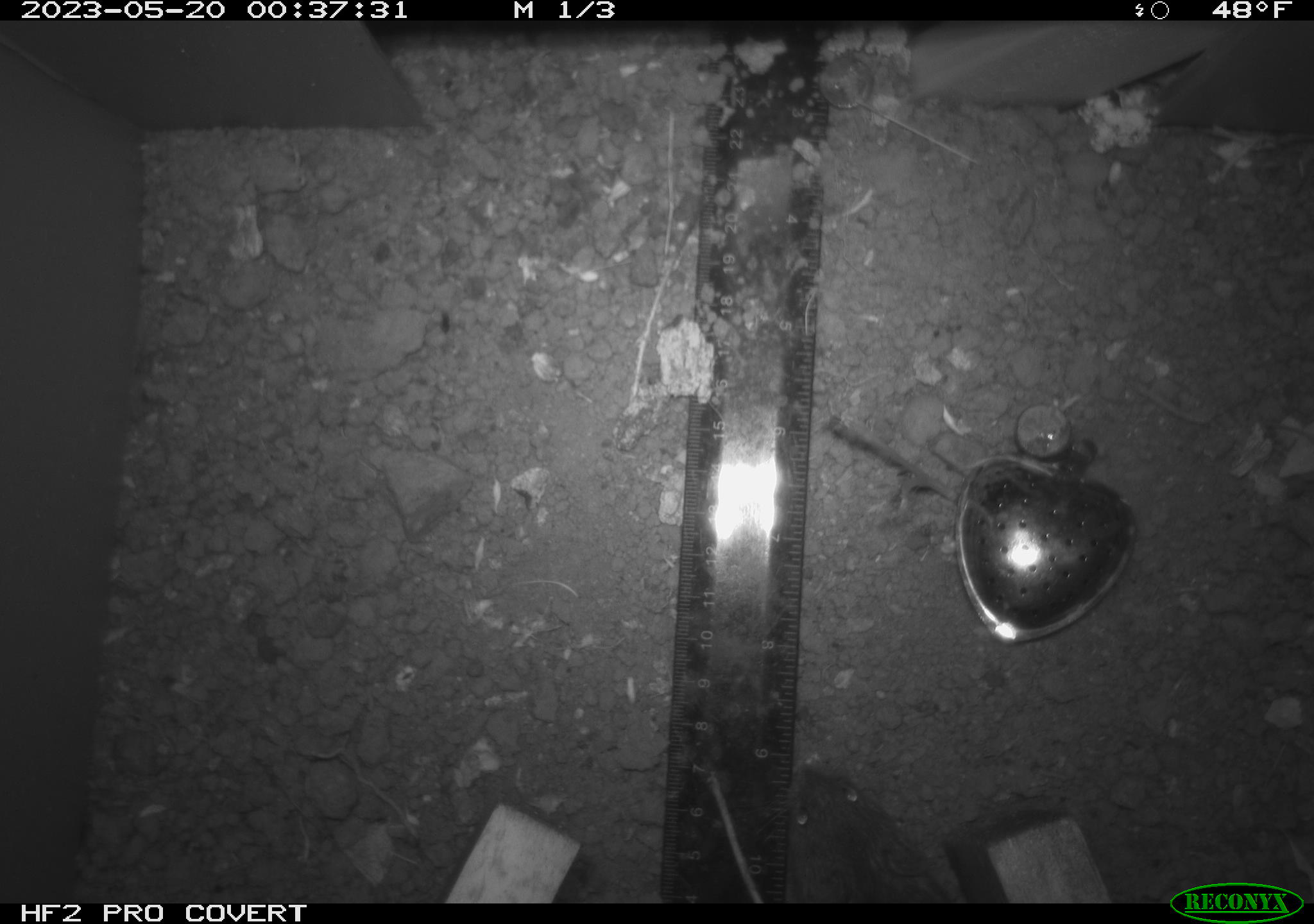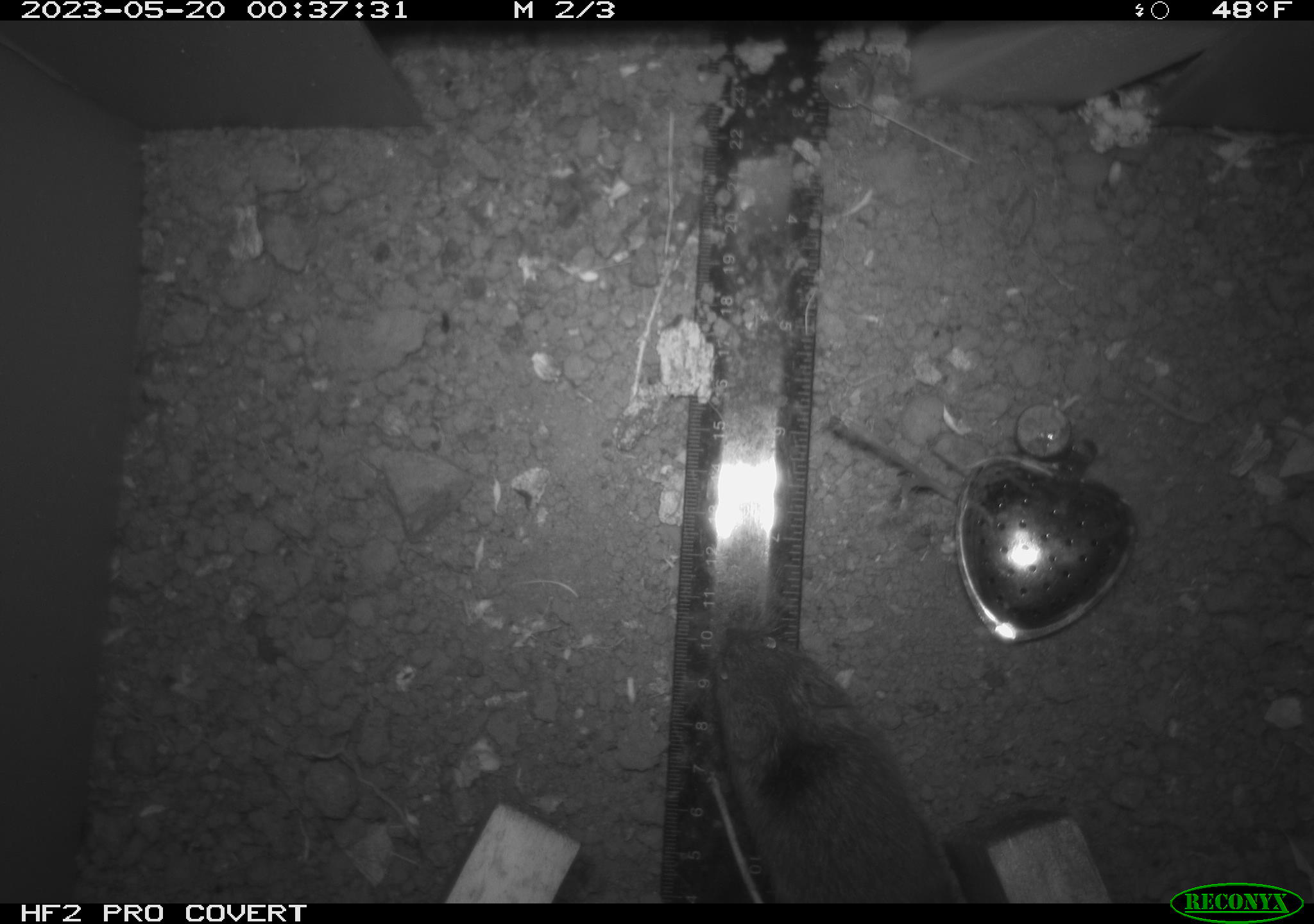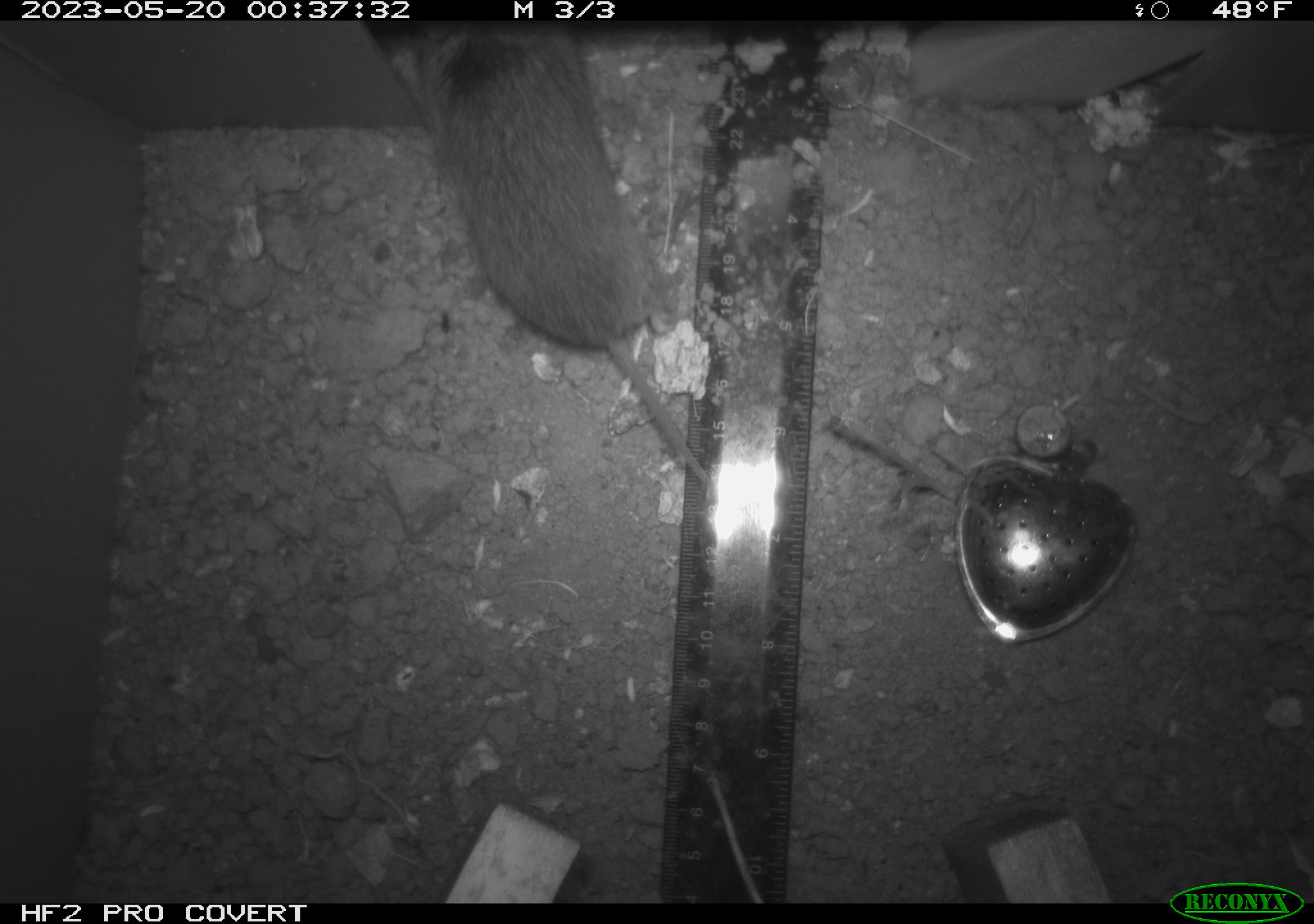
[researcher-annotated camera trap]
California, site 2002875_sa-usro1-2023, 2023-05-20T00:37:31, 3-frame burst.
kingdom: Animalia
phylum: Chordata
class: Mammalia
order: Rodentia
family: Cricetidae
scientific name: Arvicolinae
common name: voles, lemmings, and muskrats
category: arvicolinae subfamily